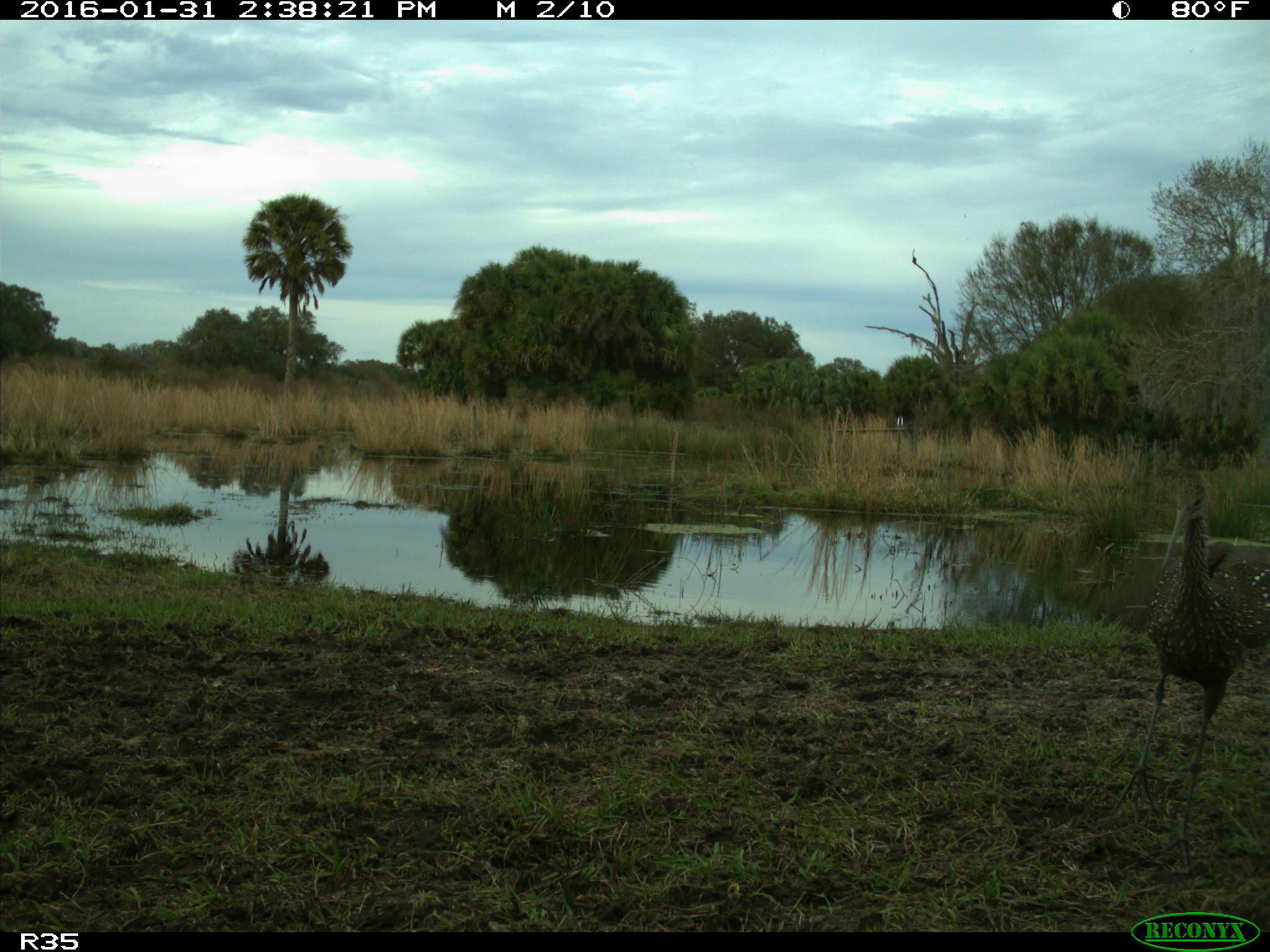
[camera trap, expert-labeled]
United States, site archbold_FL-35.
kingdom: Animalia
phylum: Chordata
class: Aves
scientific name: Aves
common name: birds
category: unidentified bird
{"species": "unidentified bird (birds) (Aves)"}